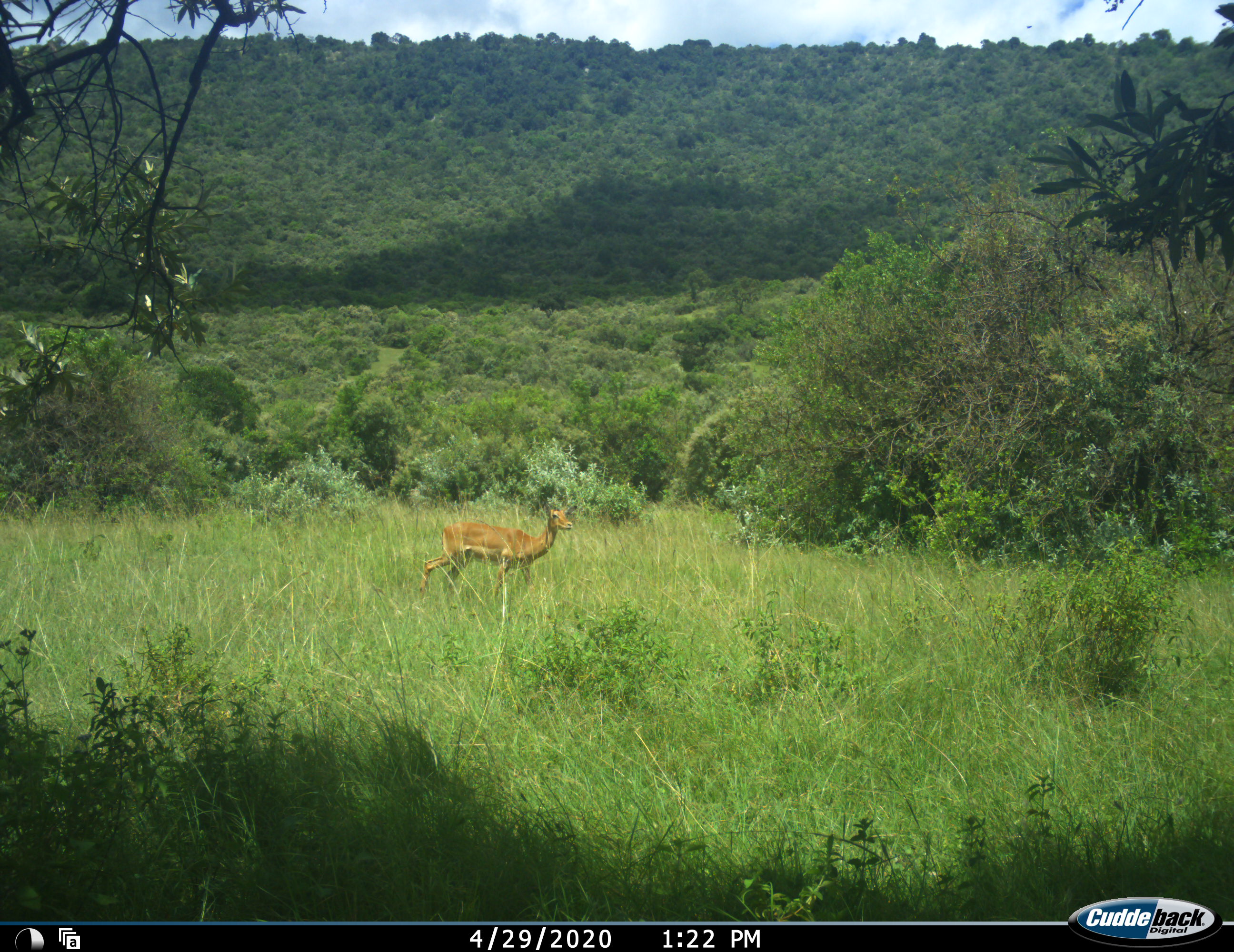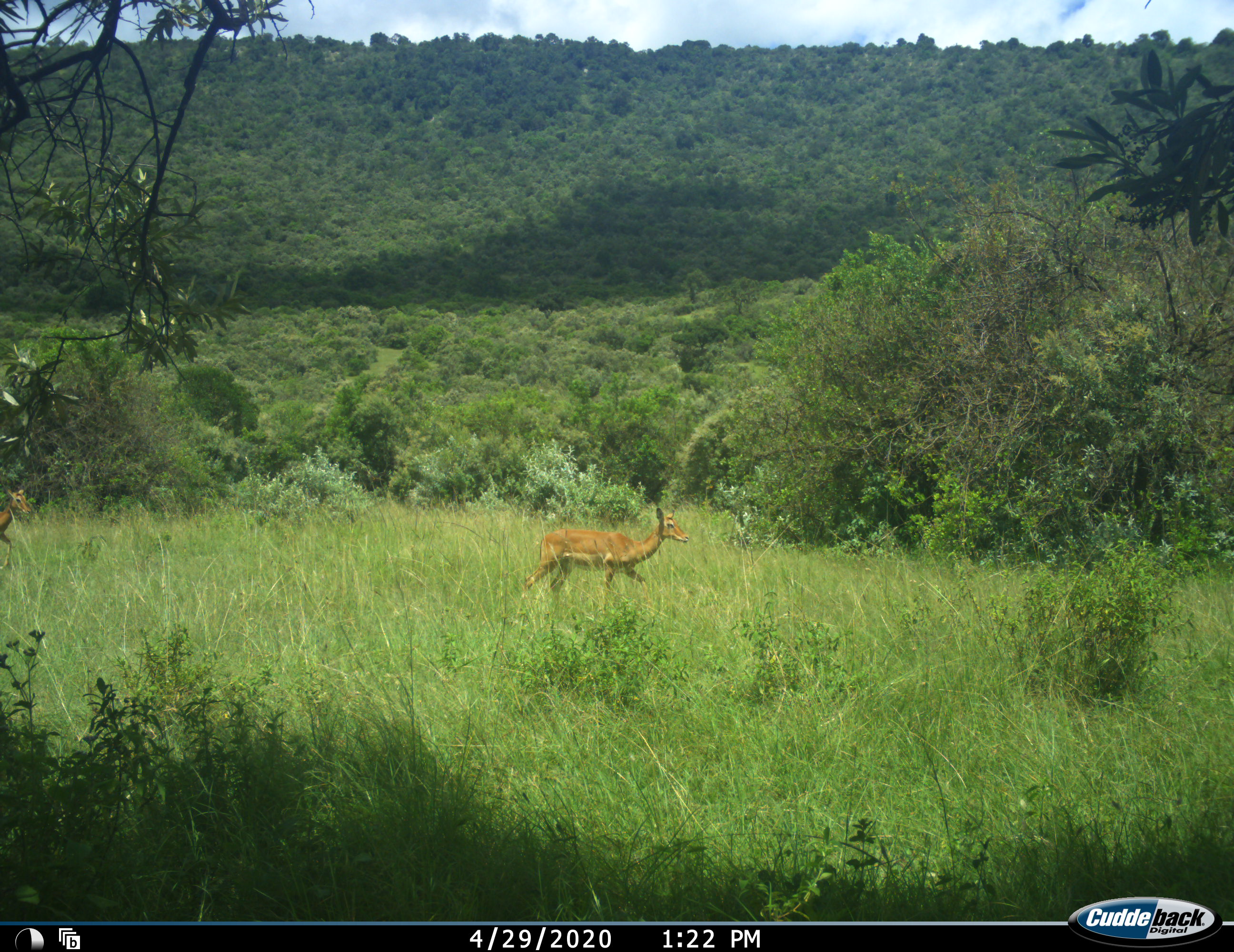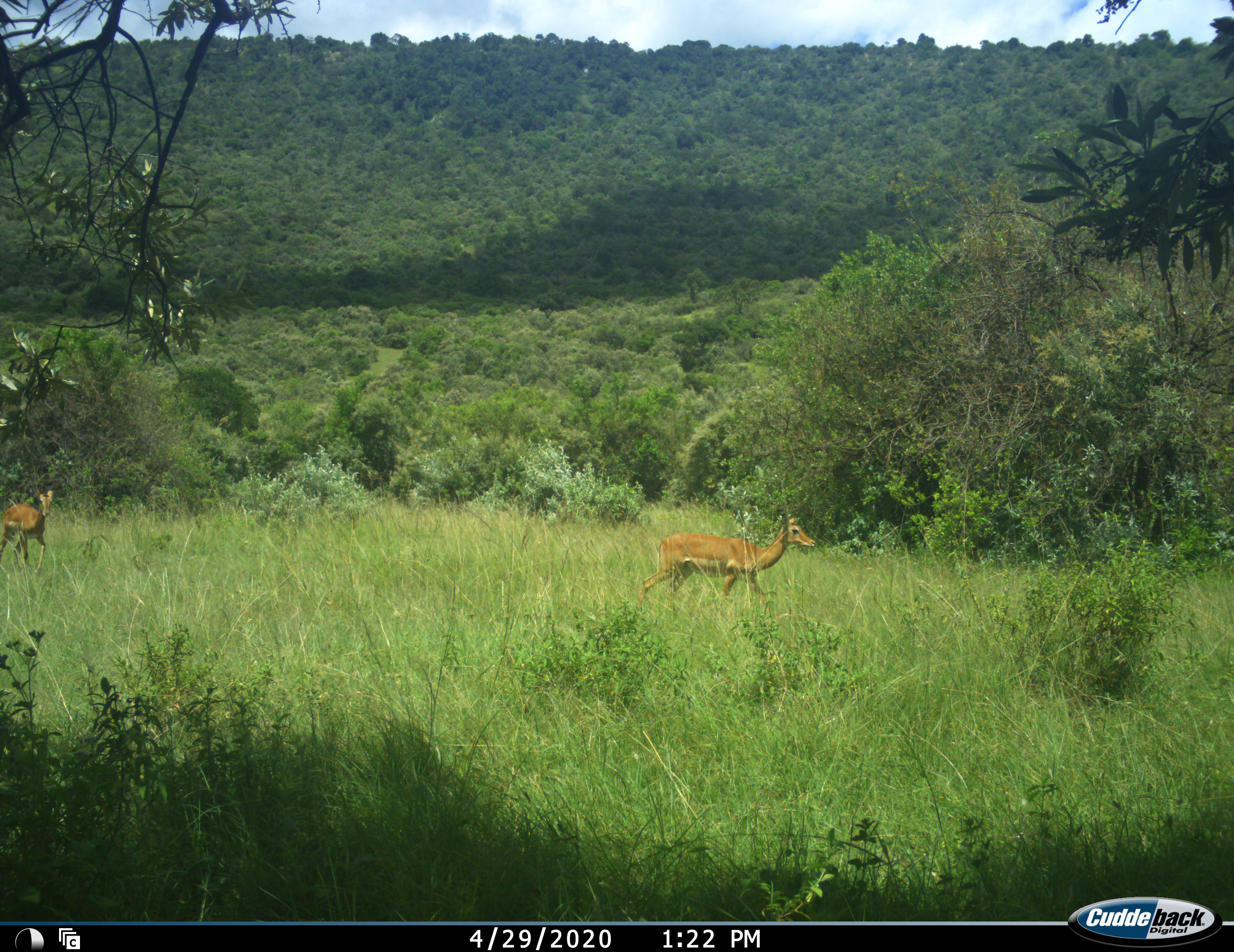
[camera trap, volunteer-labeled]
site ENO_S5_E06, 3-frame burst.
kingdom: Animalia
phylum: Chordata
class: Mammalia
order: Artiodactyla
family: Bovidae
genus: Aepyceros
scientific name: Aepyceros melampus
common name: impala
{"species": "impala (Aepyceros melampus)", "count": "2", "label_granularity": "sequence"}